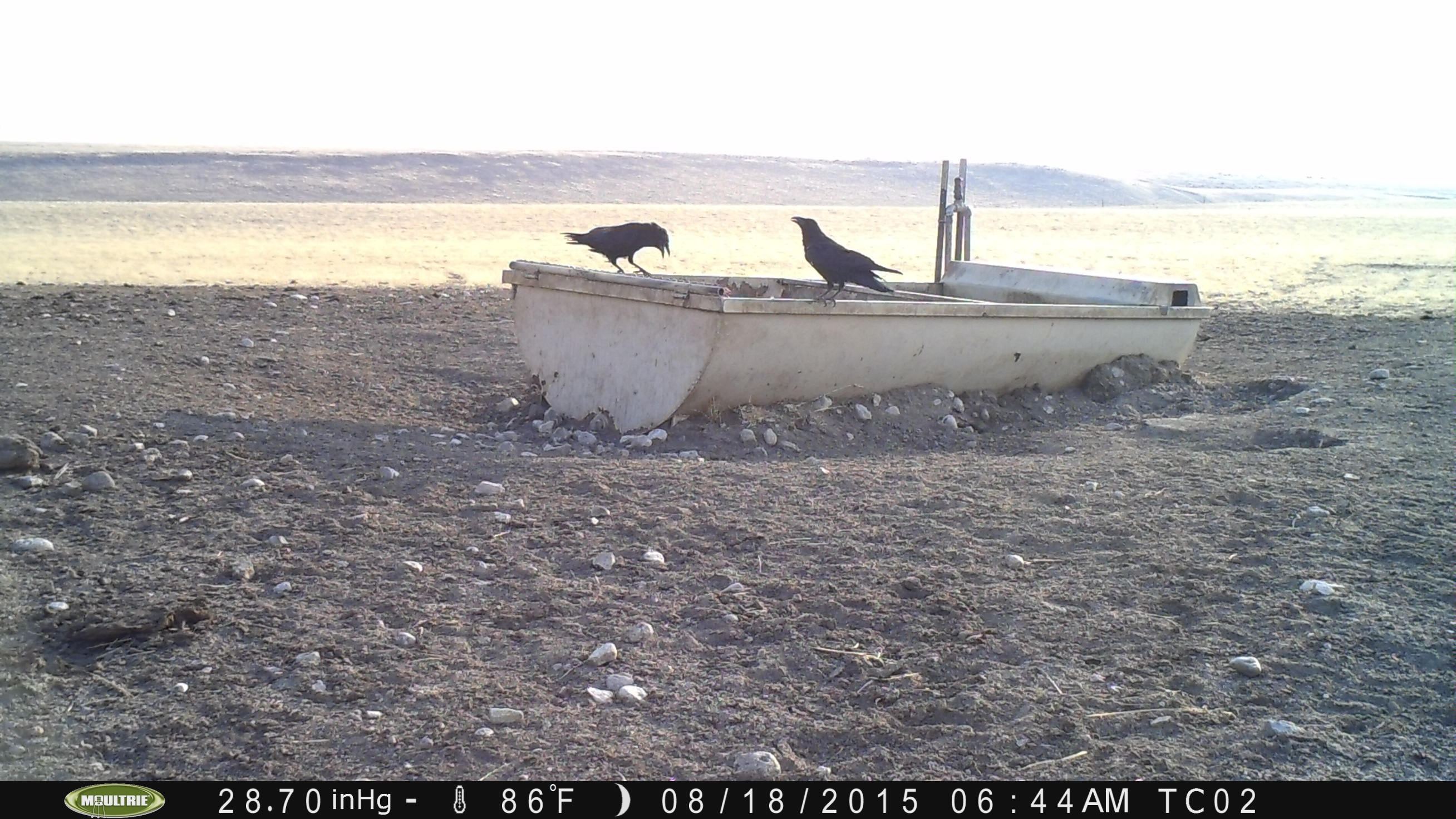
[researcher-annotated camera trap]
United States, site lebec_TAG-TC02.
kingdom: Animalia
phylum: Chordata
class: Aves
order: Passeriformes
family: Corvidae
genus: Corvus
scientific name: Corvus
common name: crows and ravens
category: unidentified corvus